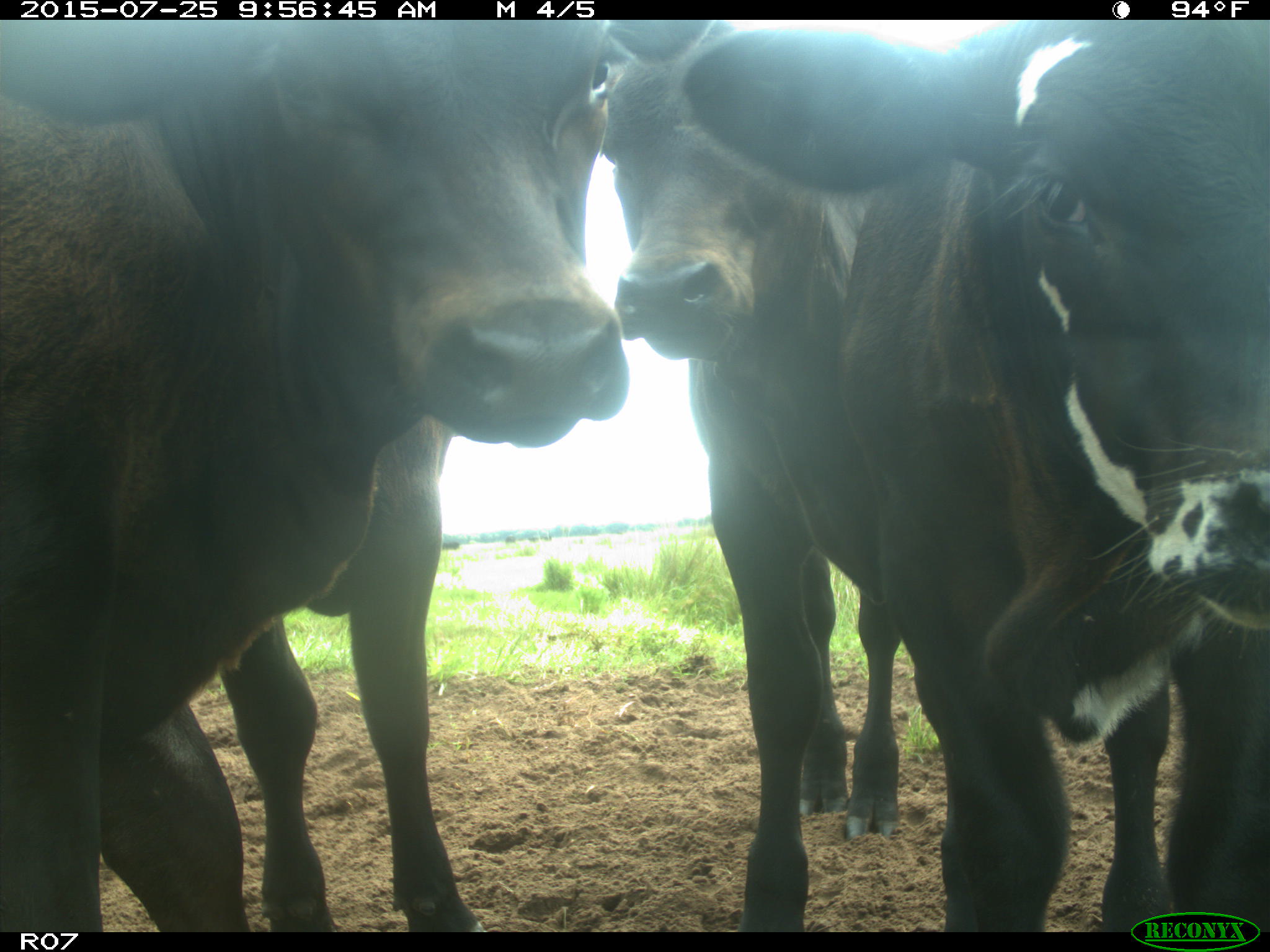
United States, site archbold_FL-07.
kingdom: Animalia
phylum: Chordata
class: Mammalia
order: Artiodactyla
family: Bovidae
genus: Bos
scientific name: Bos taurus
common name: domestic cow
Bos taurus (domestic cow).